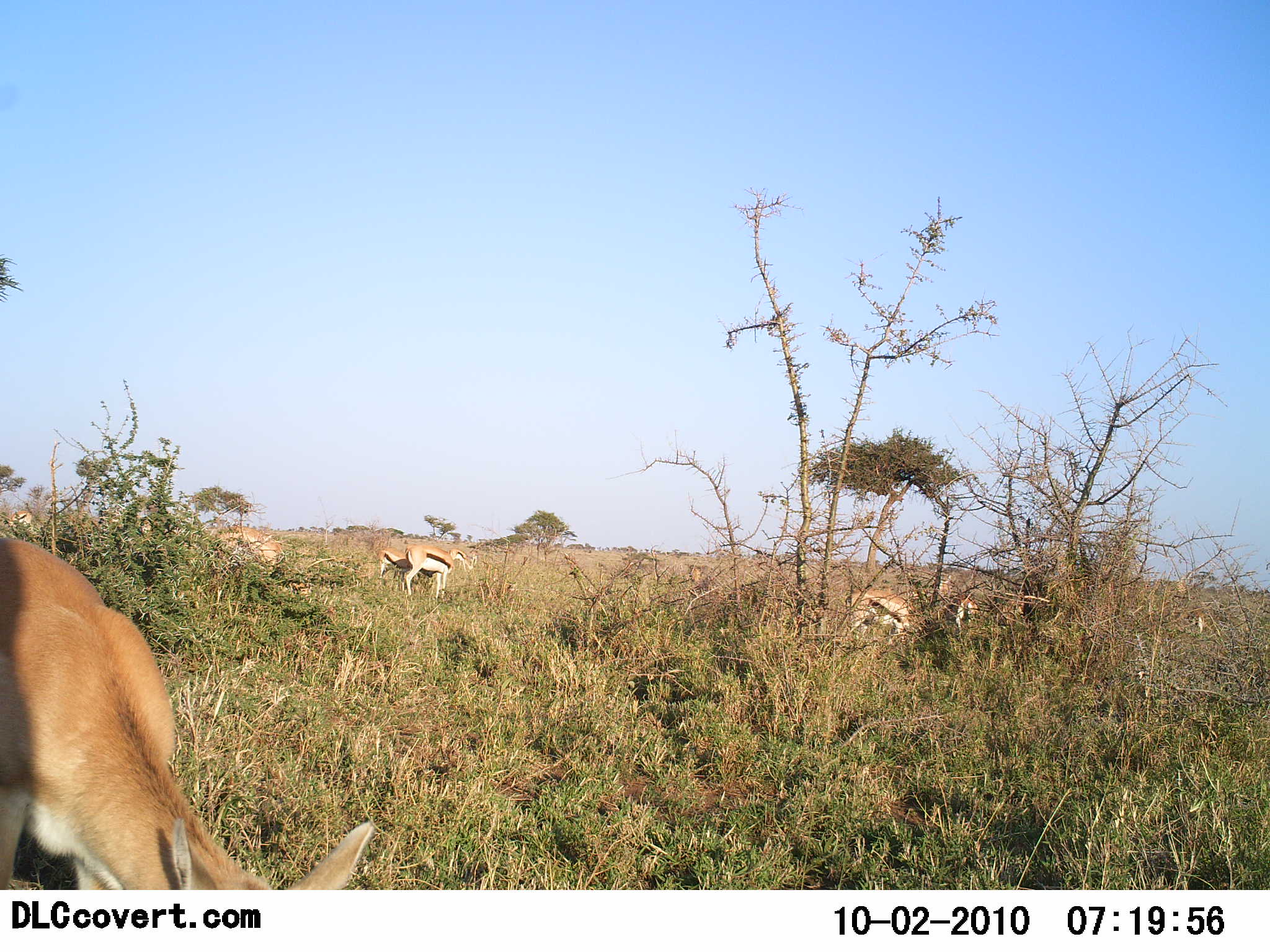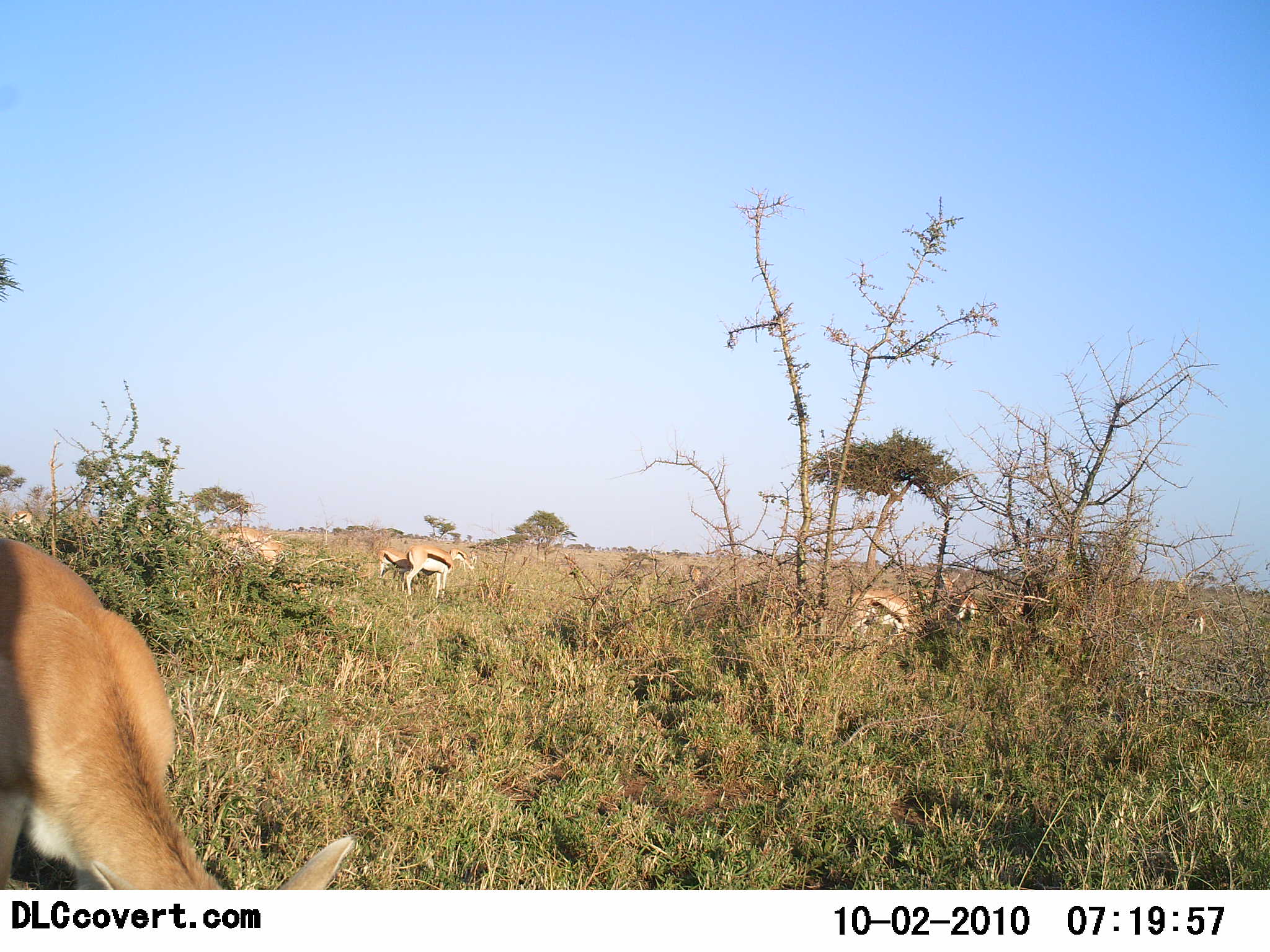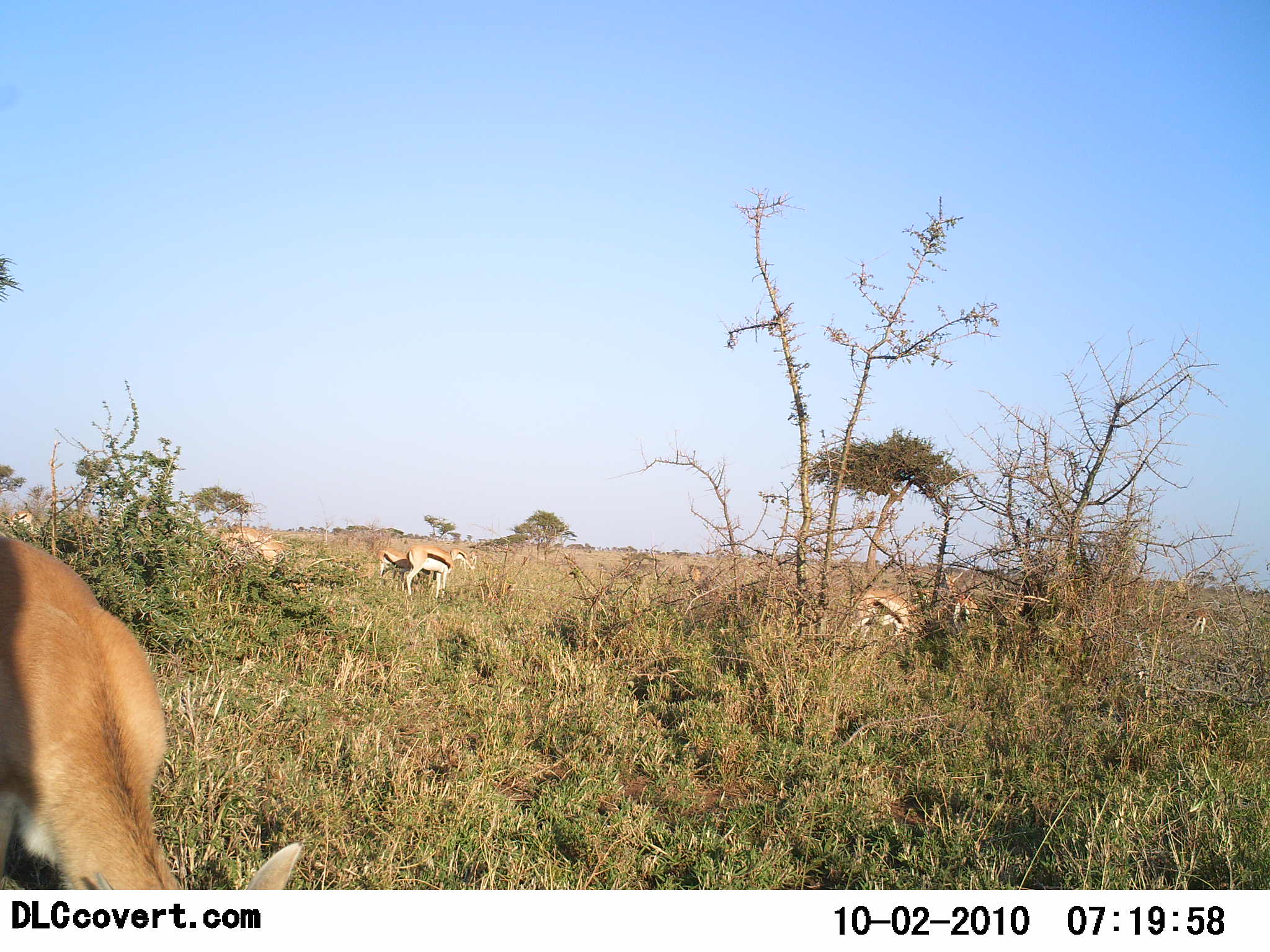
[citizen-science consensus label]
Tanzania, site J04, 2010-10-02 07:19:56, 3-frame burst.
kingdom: Animalia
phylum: Chordata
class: Mammalia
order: Artiodactyla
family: Bovidae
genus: Eudorcas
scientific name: Eudorcas thomsonii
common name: thomson's gazelle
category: gazellethomsons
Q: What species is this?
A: Gazellethomsons (thomson's gazelle) (Eudorcas thomsonii).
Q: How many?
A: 6.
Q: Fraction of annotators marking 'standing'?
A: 71%.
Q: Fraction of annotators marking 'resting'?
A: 7%.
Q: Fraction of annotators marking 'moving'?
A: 0%.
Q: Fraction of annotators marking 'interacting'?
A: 0%.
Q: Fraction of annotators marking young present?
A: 0%.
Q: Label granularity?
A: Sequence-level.